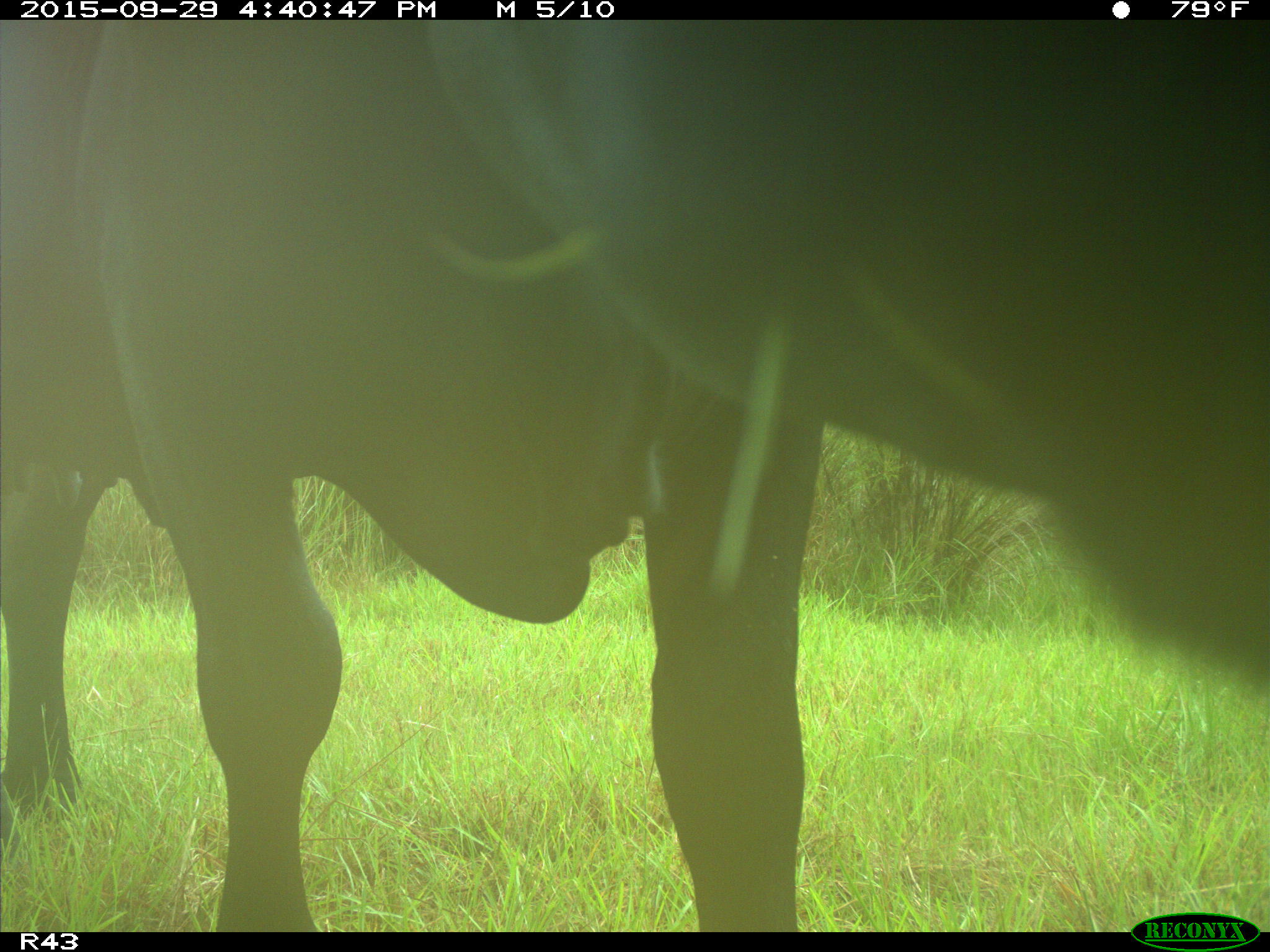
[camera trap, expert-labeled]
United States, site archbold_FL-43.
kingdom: Animalia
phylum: Chordata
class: Mammalia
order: Artiodactyla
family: Bovidae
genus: Bos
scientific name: Bos taurus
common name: domestic cow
Bos taurus (domestic cow).